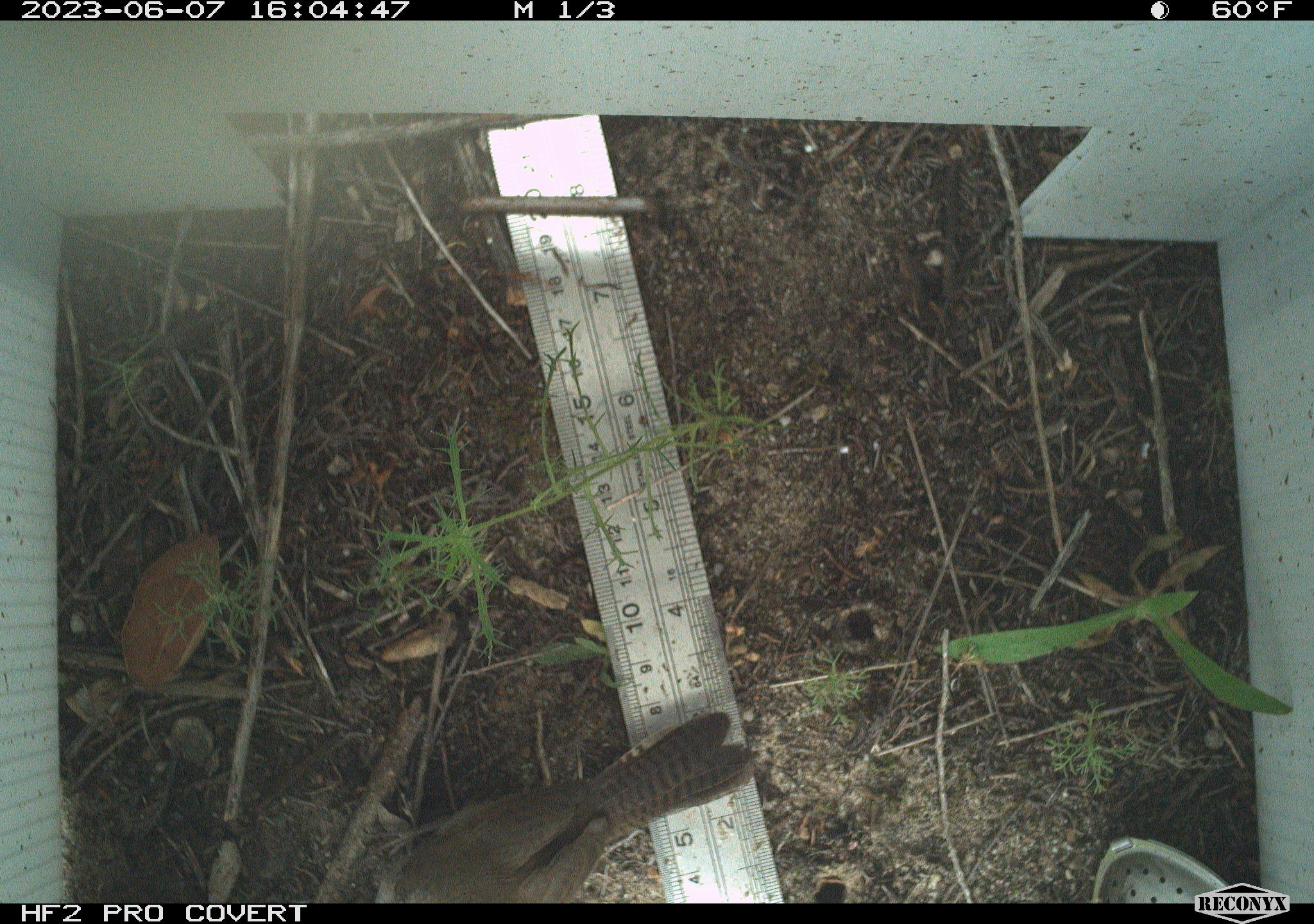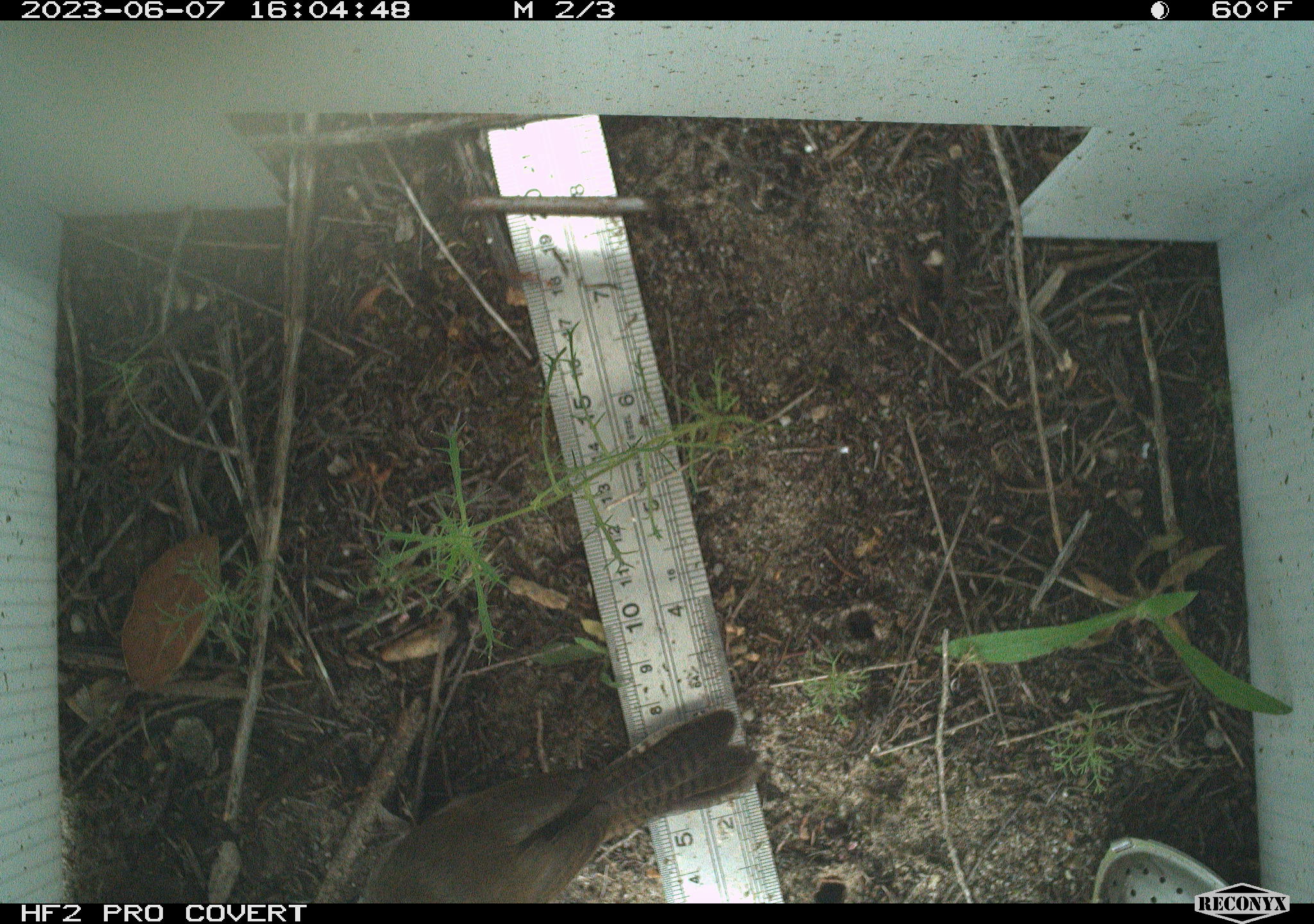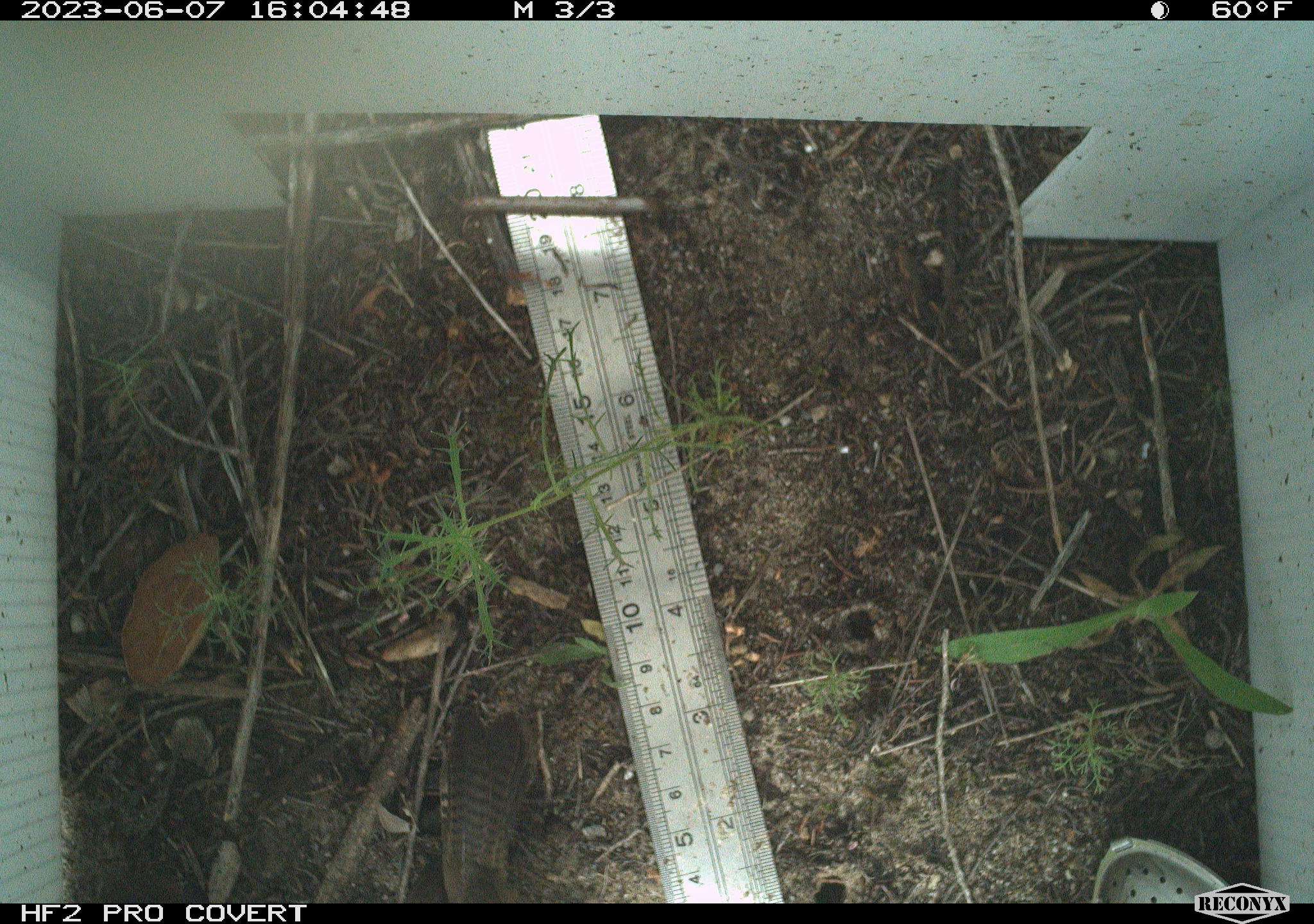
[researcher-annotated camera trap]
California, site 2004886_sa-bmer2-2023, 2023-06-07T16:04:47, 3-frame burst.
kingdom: Animalia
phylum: Chordata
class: Aves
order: Passeriformes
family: Troglodytidae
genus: Thryomanes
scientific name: Thryomanes bewickii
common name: bewick's wren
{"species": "bewick's wren (Thryomanes bewickii)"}